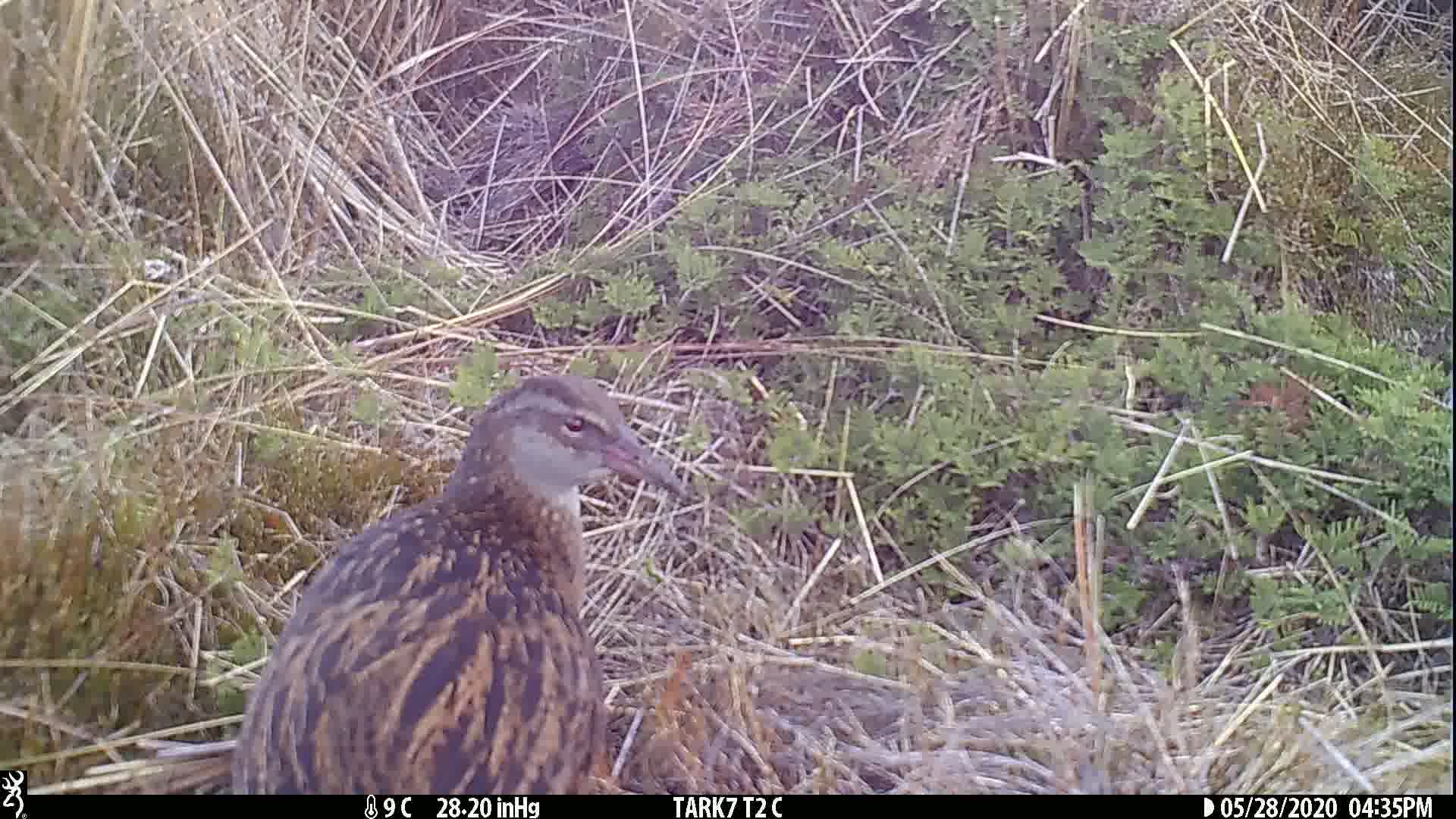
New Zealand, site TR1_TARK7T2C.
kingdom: Animalia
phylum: Chordata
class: Aves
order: Gruiformes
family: Rallidae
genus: Gallirallus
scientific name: Gallirallus australis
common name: weka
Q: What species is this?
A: Weka (Gallirallus australis).